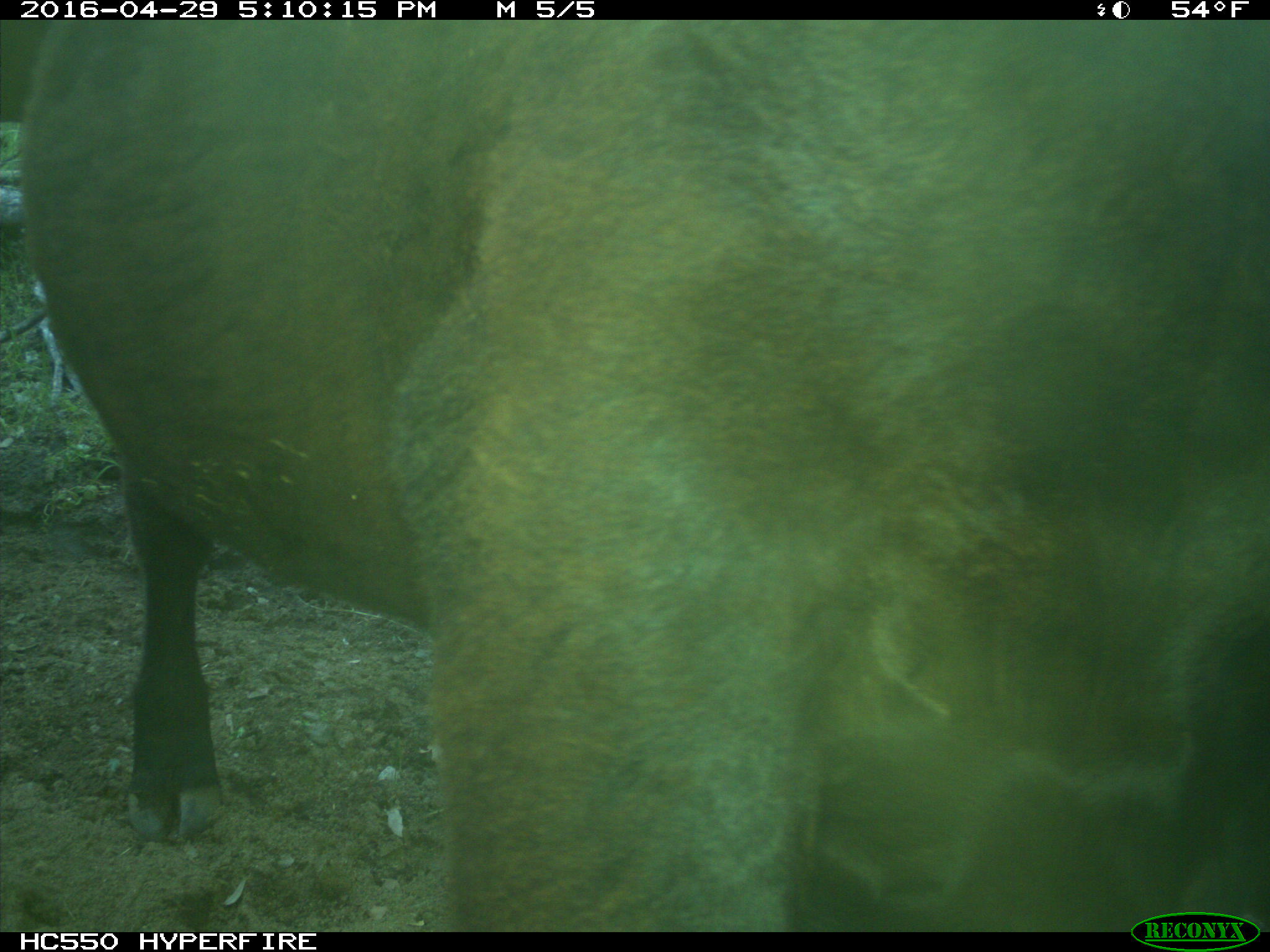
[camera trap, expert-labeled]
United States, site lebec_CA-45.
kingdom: Animalia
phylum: Chordata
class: Mammalia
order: Artiodactyla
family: Bovidae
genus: Bos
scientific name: Bos taurus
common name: domestic cow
Bos taurus (domestic cow).